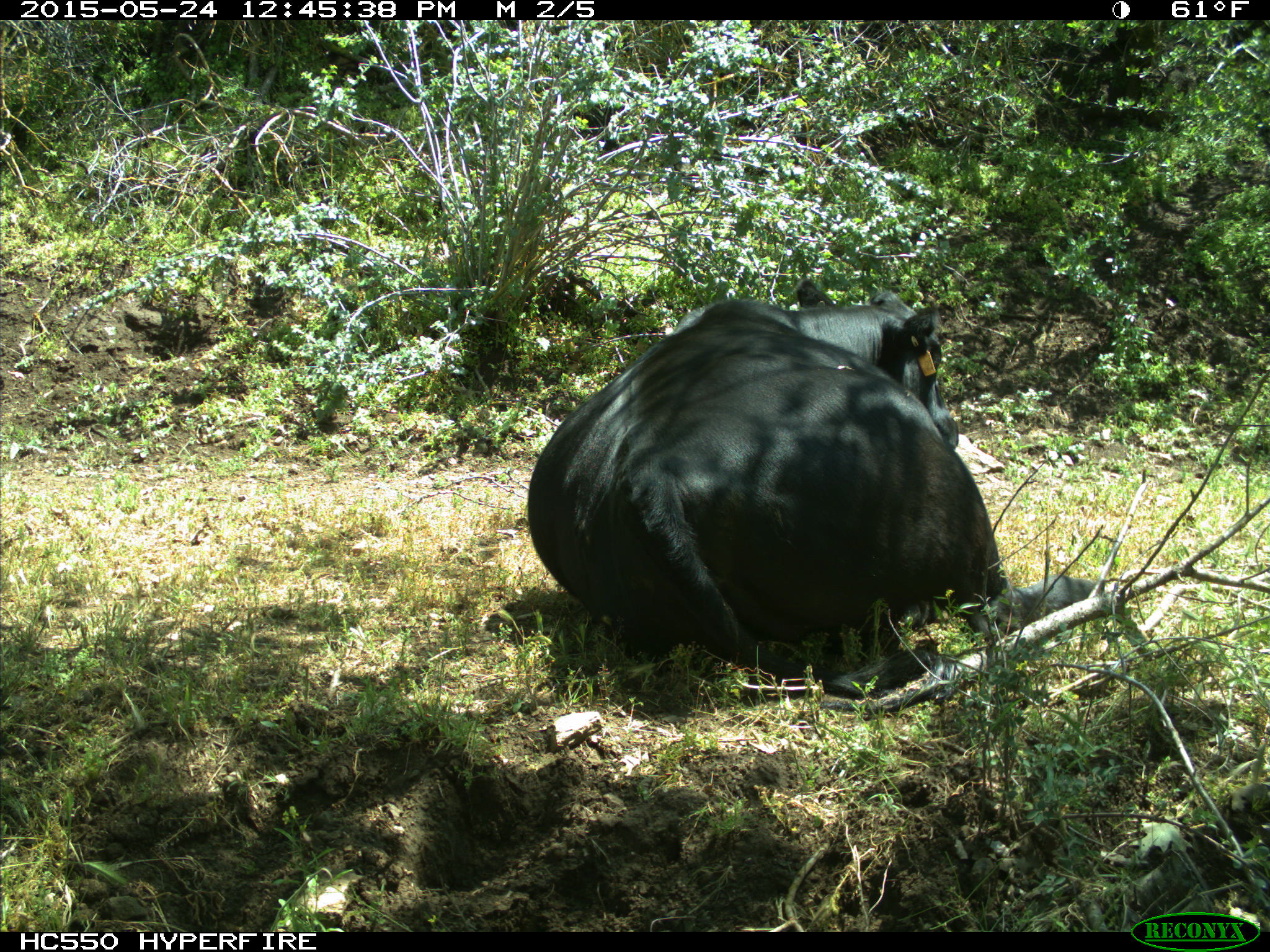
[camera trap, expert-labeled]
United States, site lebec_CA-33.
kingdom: Animalia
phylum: Chordata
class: Mammalia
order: Artiodactyla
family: Bovidae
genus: Bos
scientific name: Bos taurus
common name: domestic cow